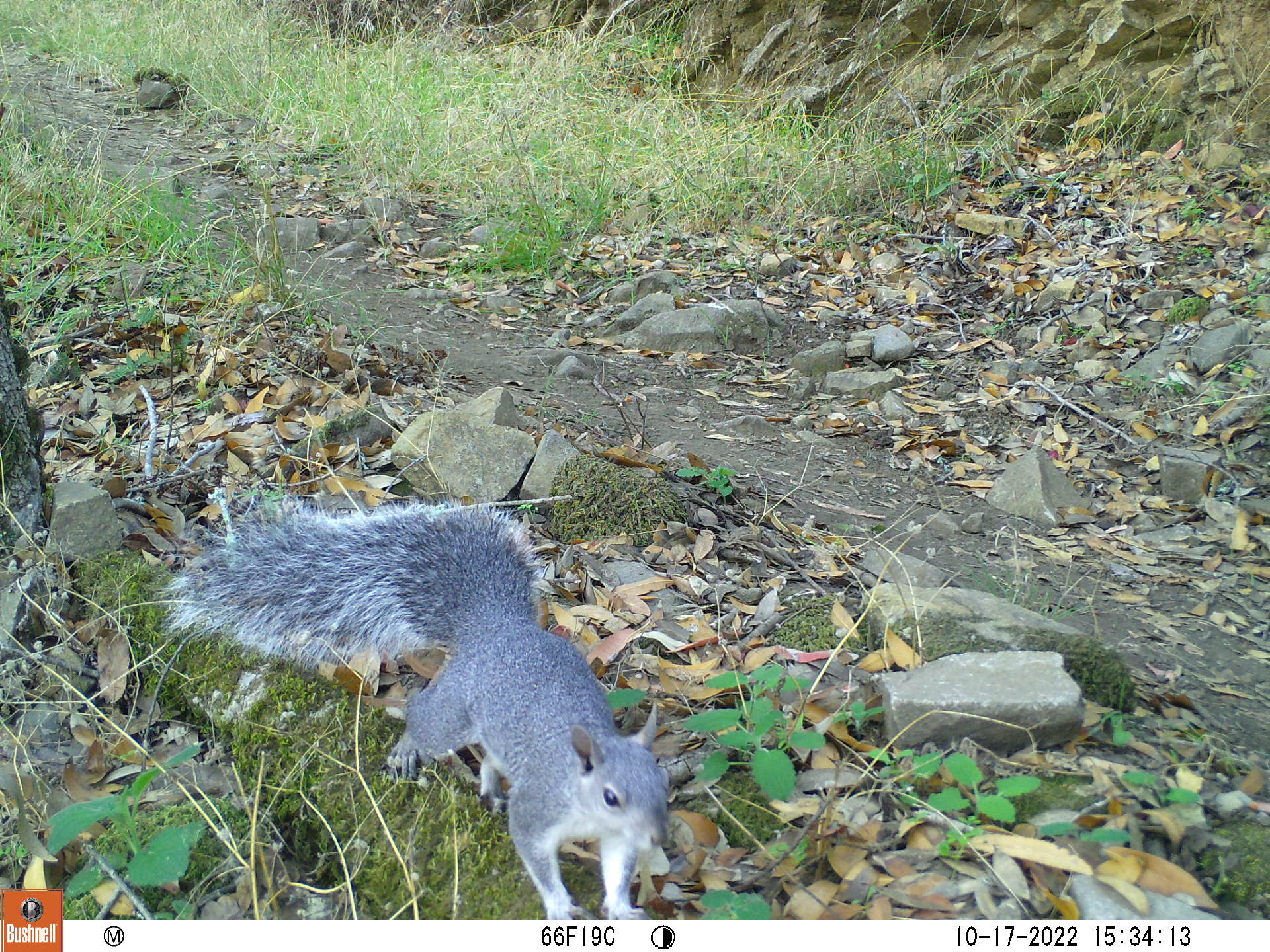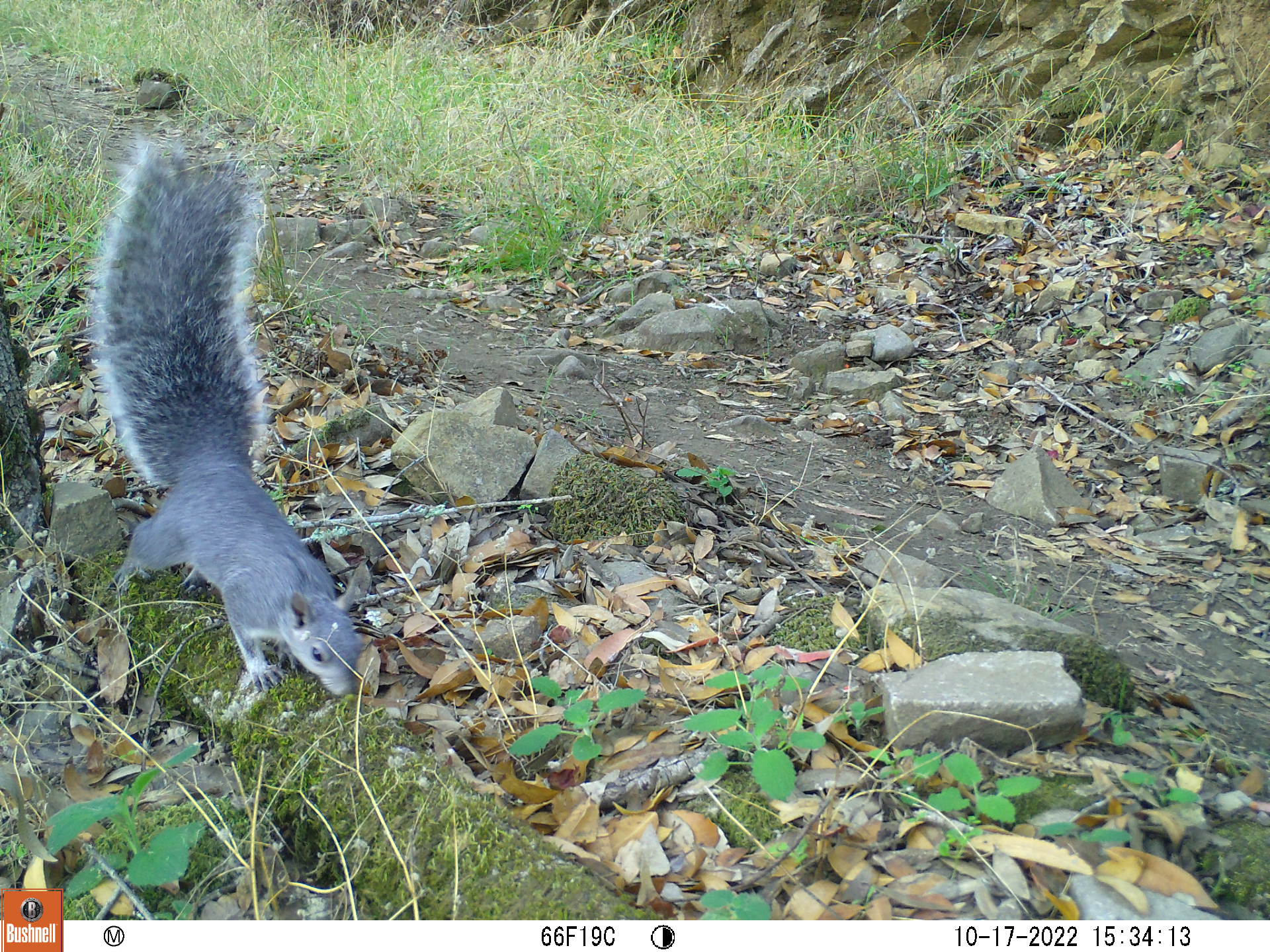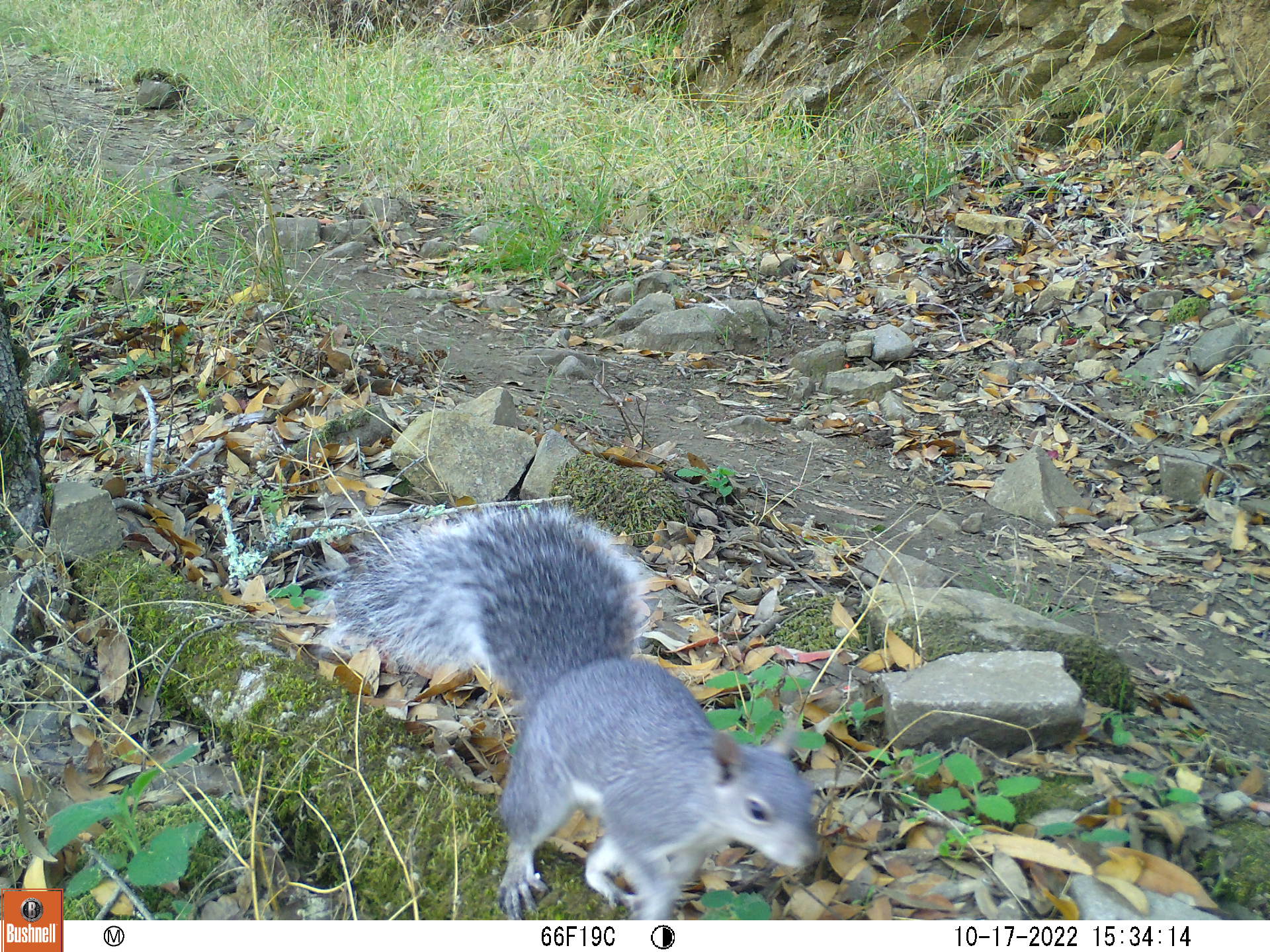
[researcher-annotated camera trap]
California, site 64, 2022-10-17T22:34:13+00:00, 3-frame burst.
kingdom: Animalia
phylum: Chordata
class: Mammalia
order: Rodentia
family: Sciuridae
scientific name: Sciuridae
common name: squirrel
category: unknown squirrel